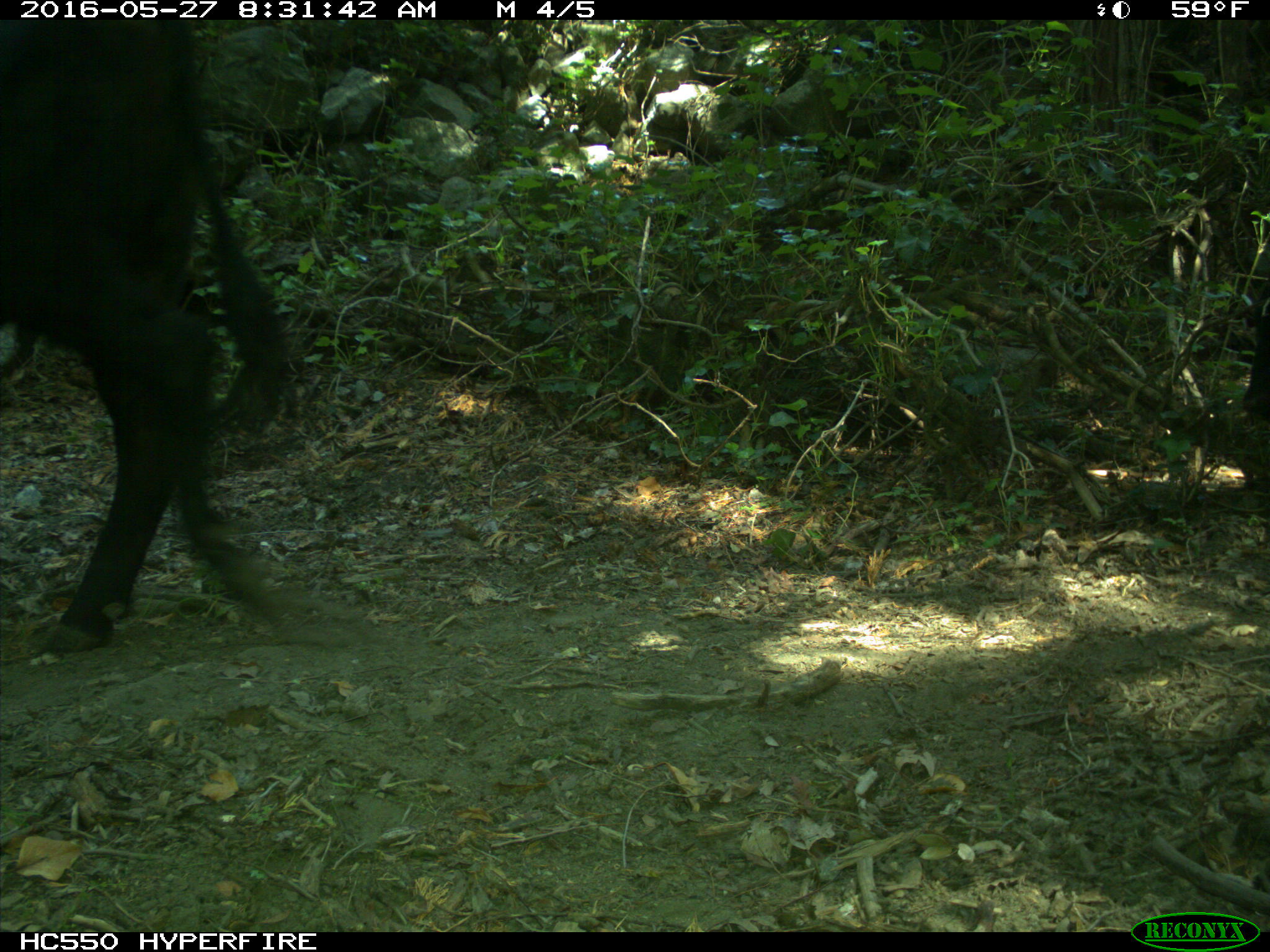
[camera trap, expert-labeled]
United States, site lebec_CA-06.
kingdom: Animalia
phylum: Chordata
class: Mammalia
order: Artiodactyla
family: Bovidae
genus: Bos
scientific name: Bos taurus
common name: domestic cow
Bos taurus (domestic cow).